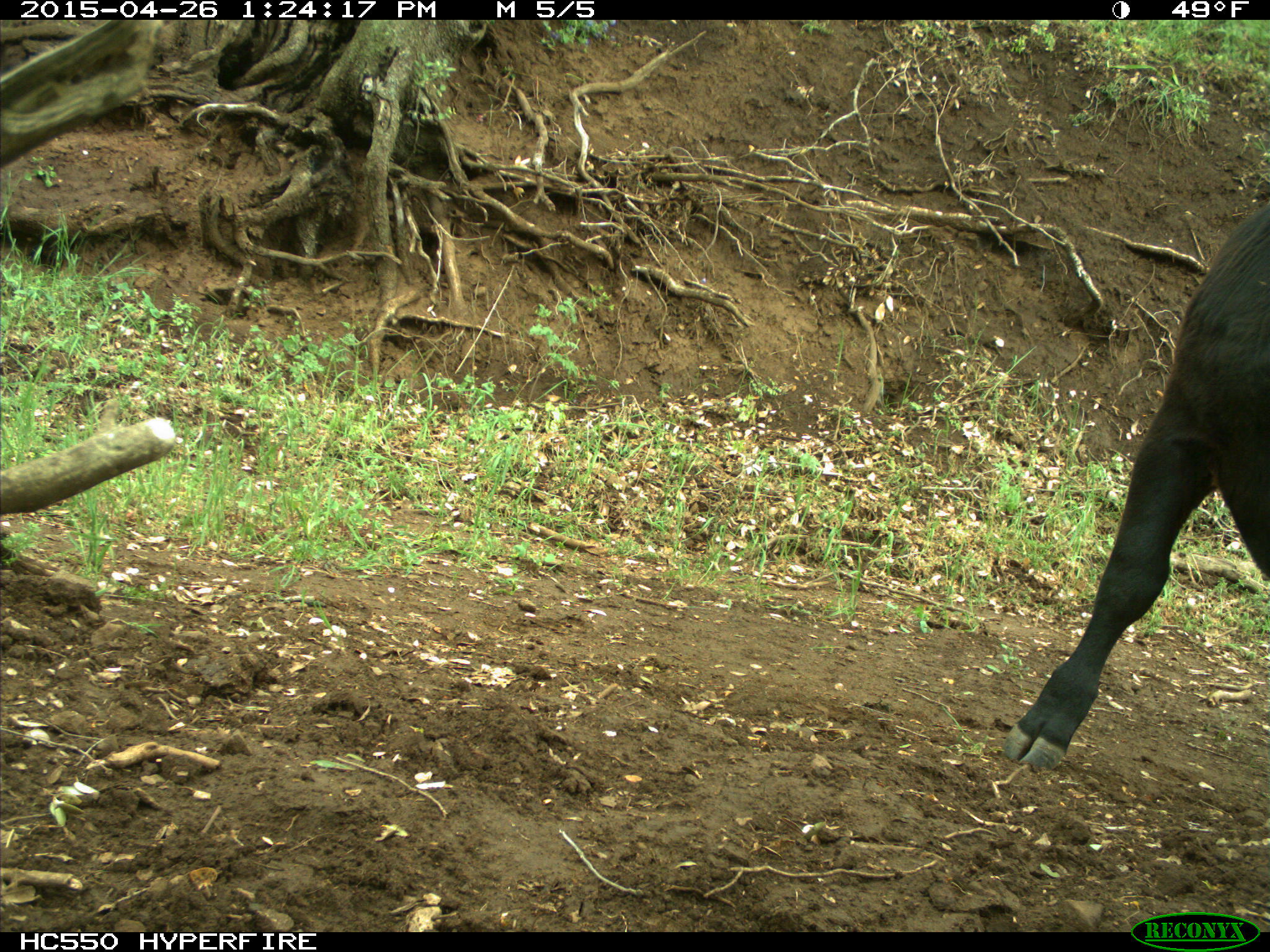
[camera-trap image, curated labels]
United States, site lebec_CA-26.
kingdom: Animalia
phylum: Chordata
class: Mammalia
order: Artiodactyla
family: Bovidae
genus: Bos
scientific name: Bos taurus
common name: domestic cow